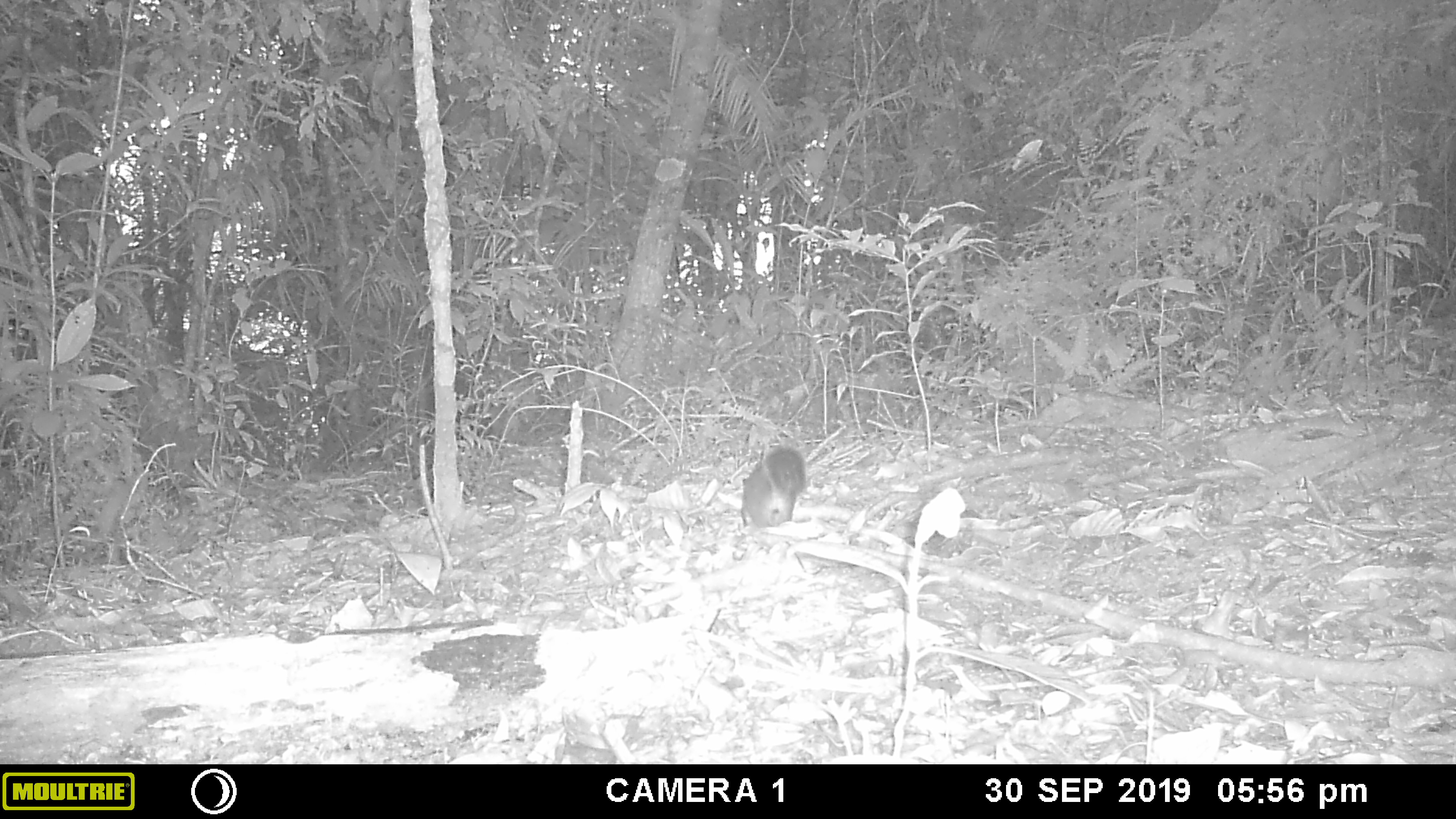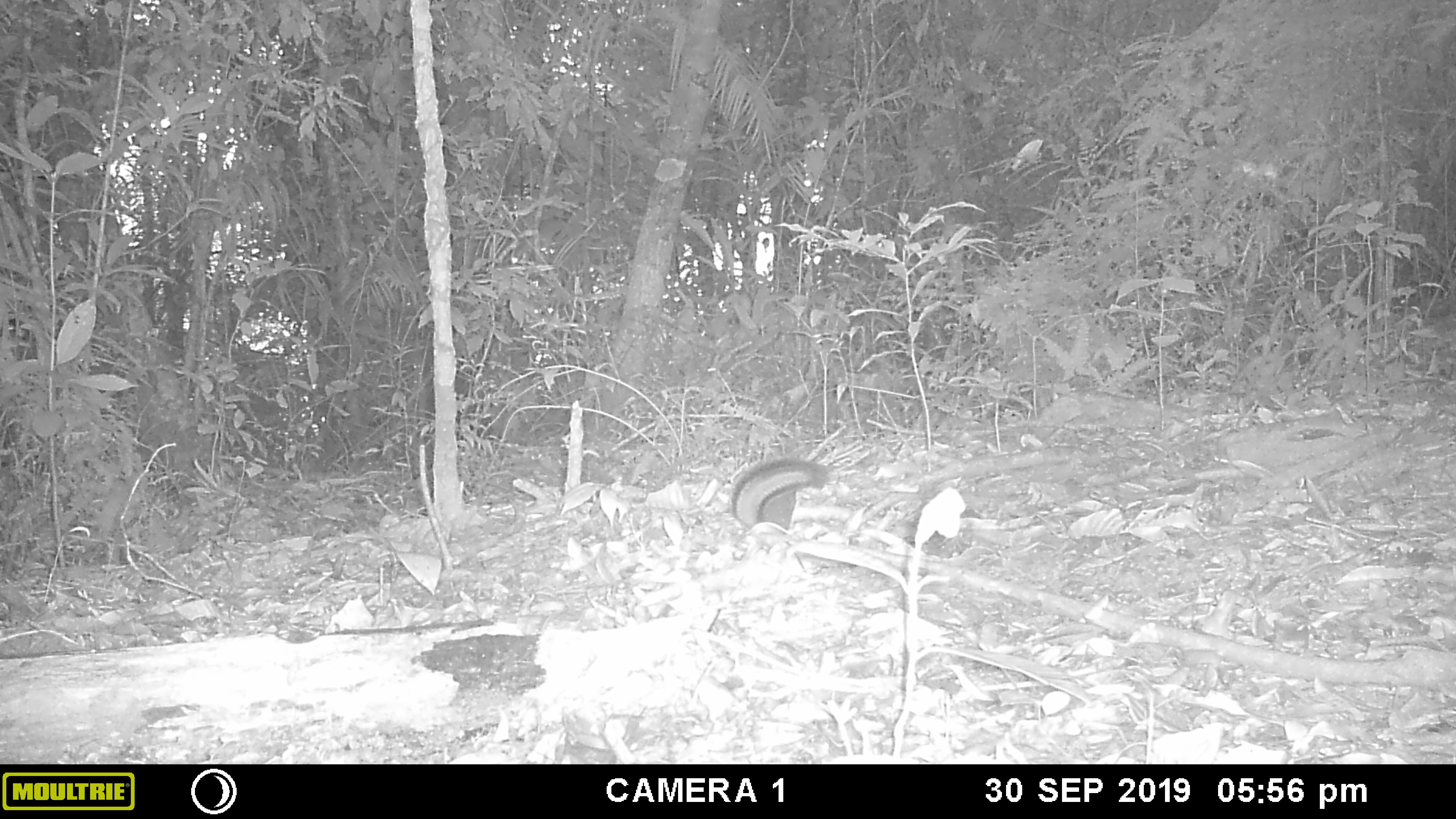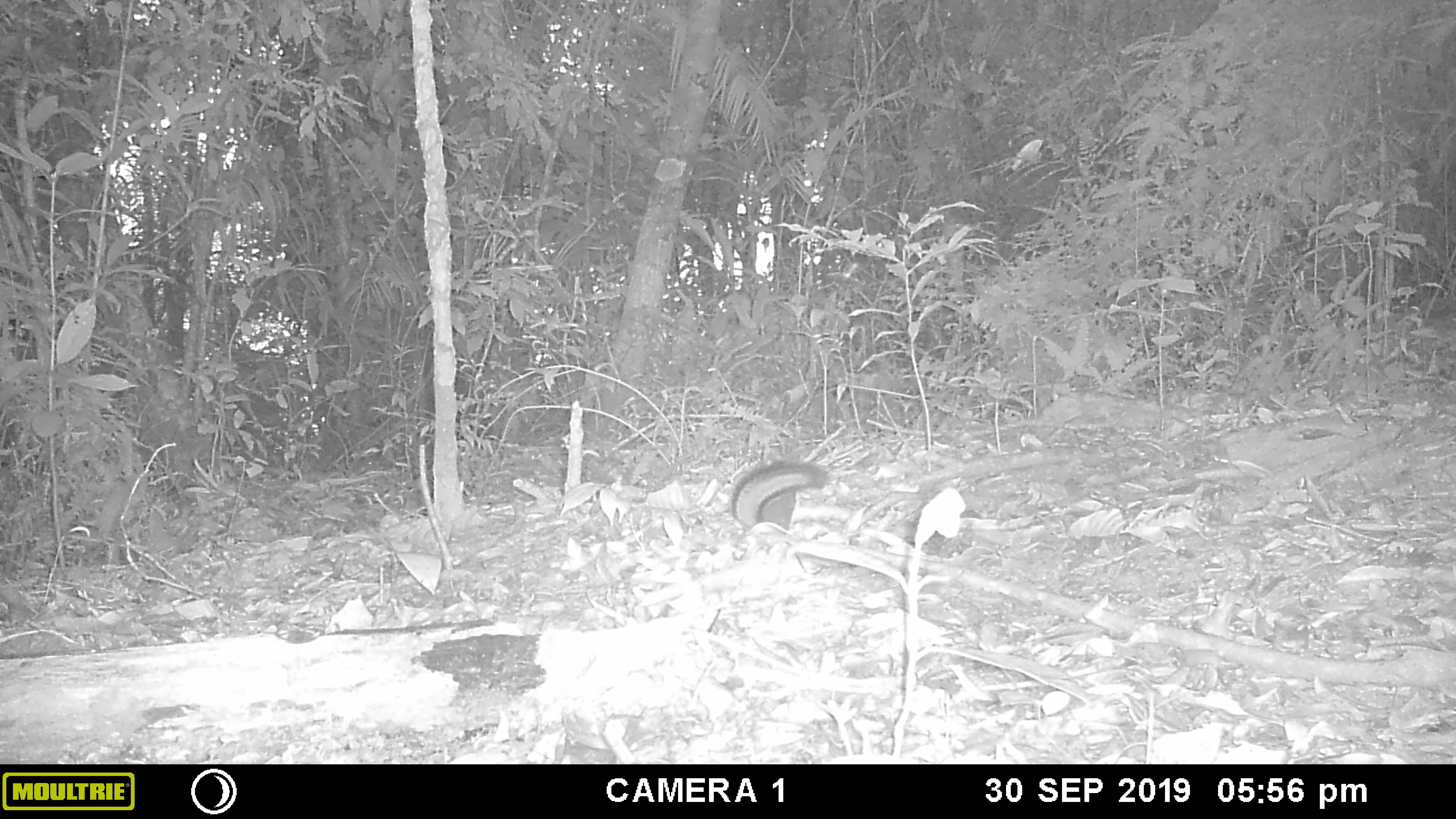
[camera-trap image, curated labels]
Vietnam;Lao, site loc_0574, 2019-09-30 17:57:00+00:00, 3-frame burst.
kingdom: Animalia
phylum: Chordata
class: Mammalia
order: Rodentia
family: Sciuridae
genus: Dremomys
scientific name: Dremomys rufigenis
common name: red-cheeked squirrel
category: red cheeked squirrel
Red cheeked squirrel (red-cheeked squirrel) (Dremomys rufigenis). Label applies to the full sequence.